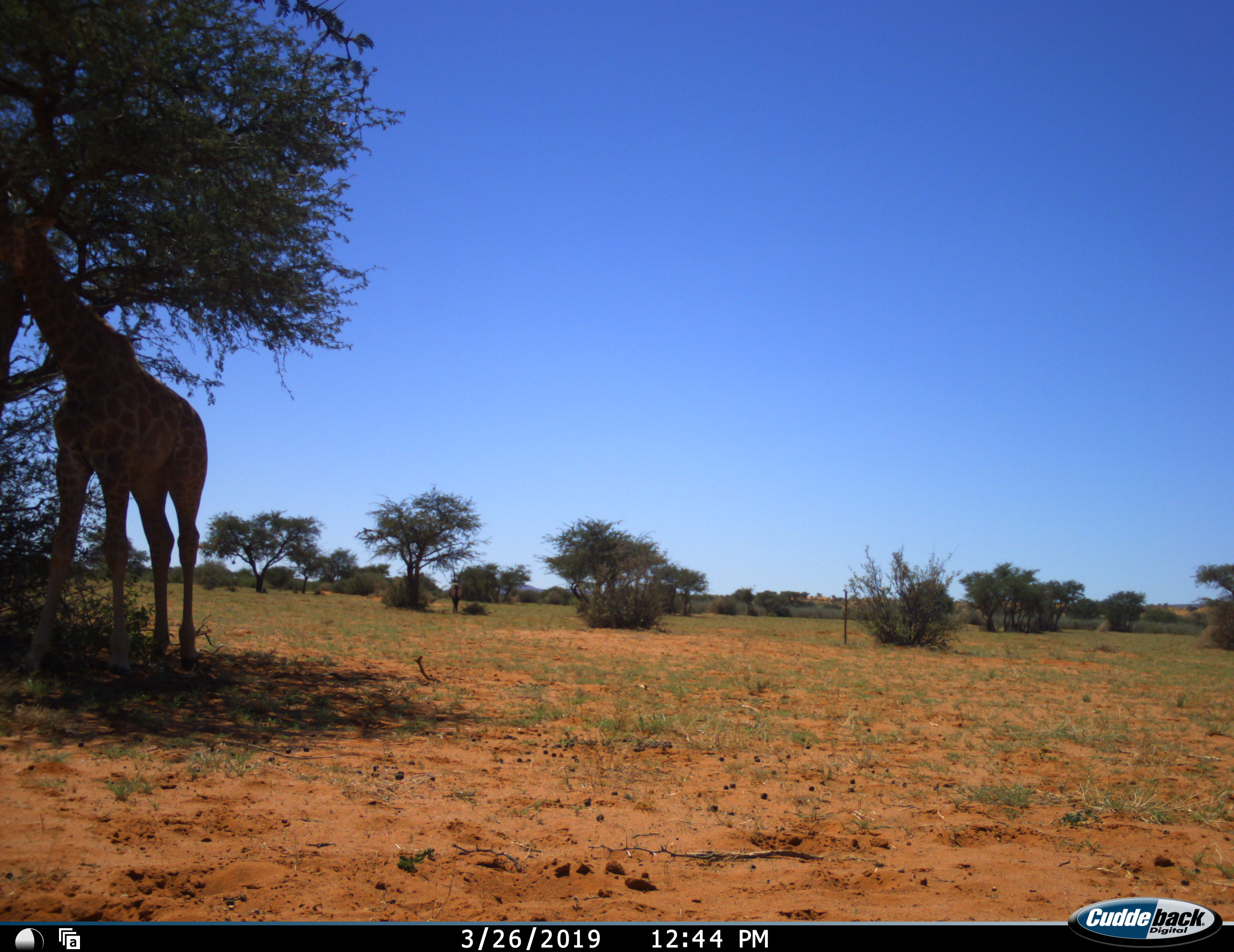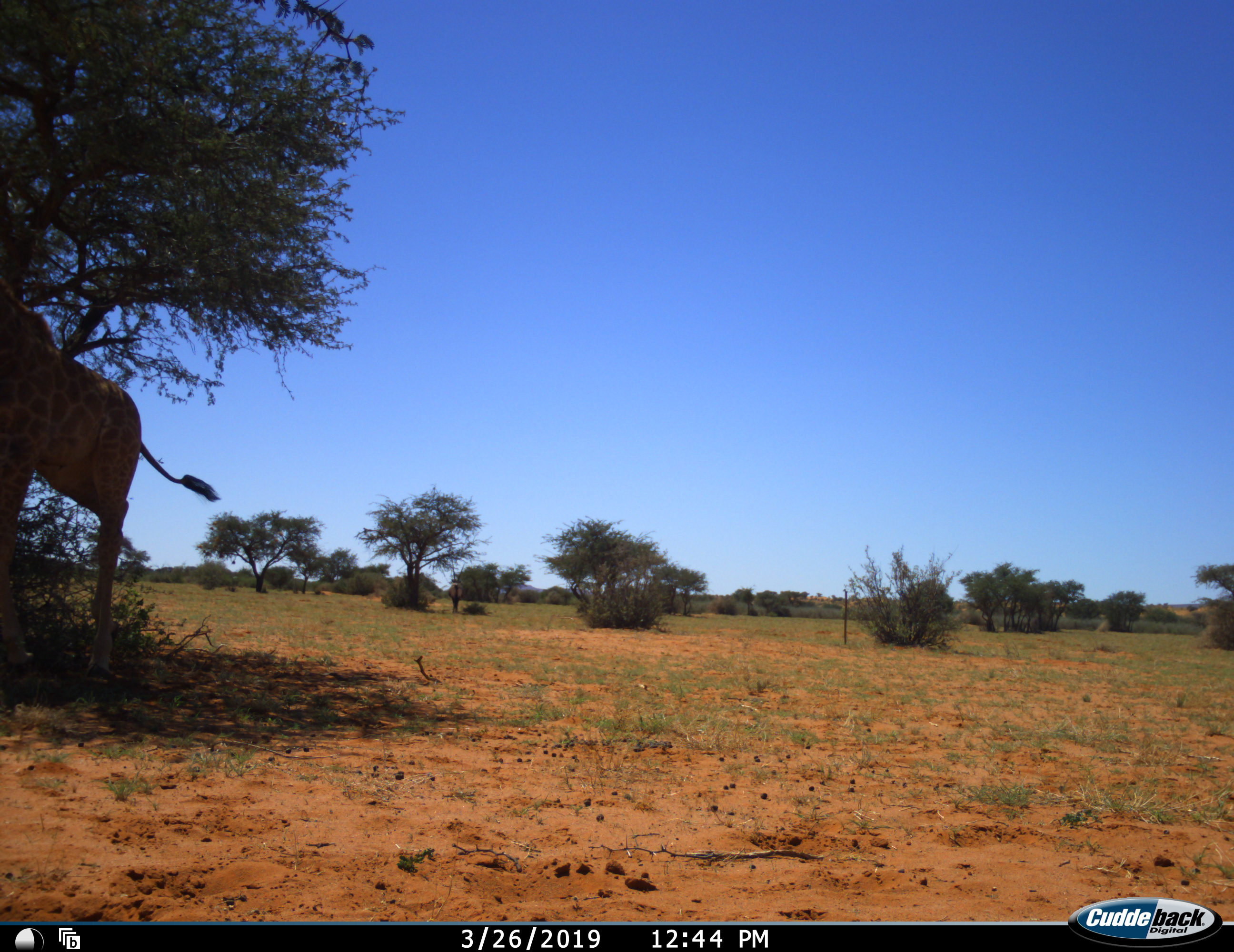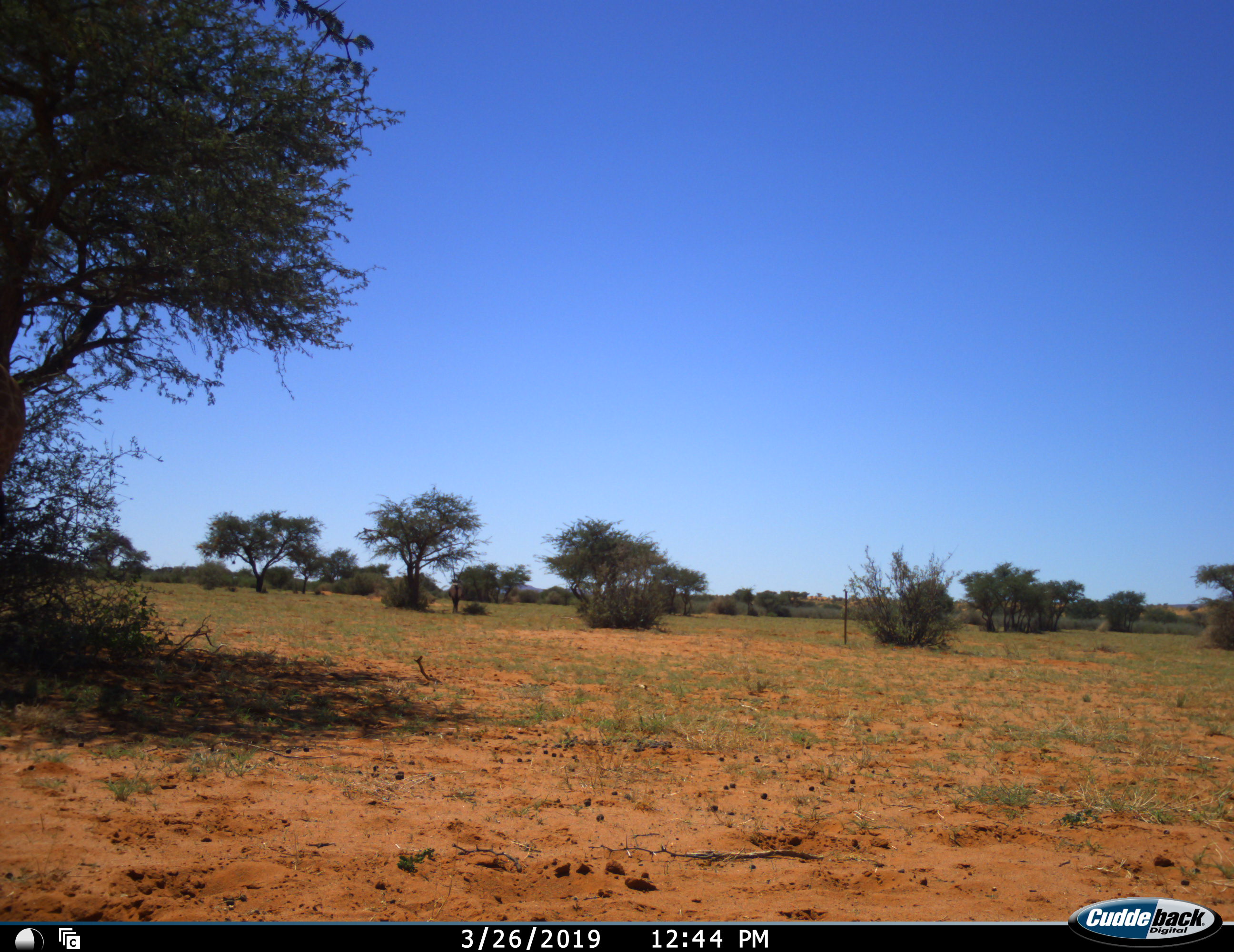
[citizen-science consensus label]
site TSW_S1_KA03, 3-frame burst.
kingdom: Animalia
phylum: Chordata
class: Mammalia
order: Artiodactyla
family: Giraffidae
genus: Giraffa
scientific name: Giraffa camelopardalis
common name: giraffe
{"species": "giraffe (Giraffa camelopardalis)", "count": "1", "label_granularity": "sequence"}